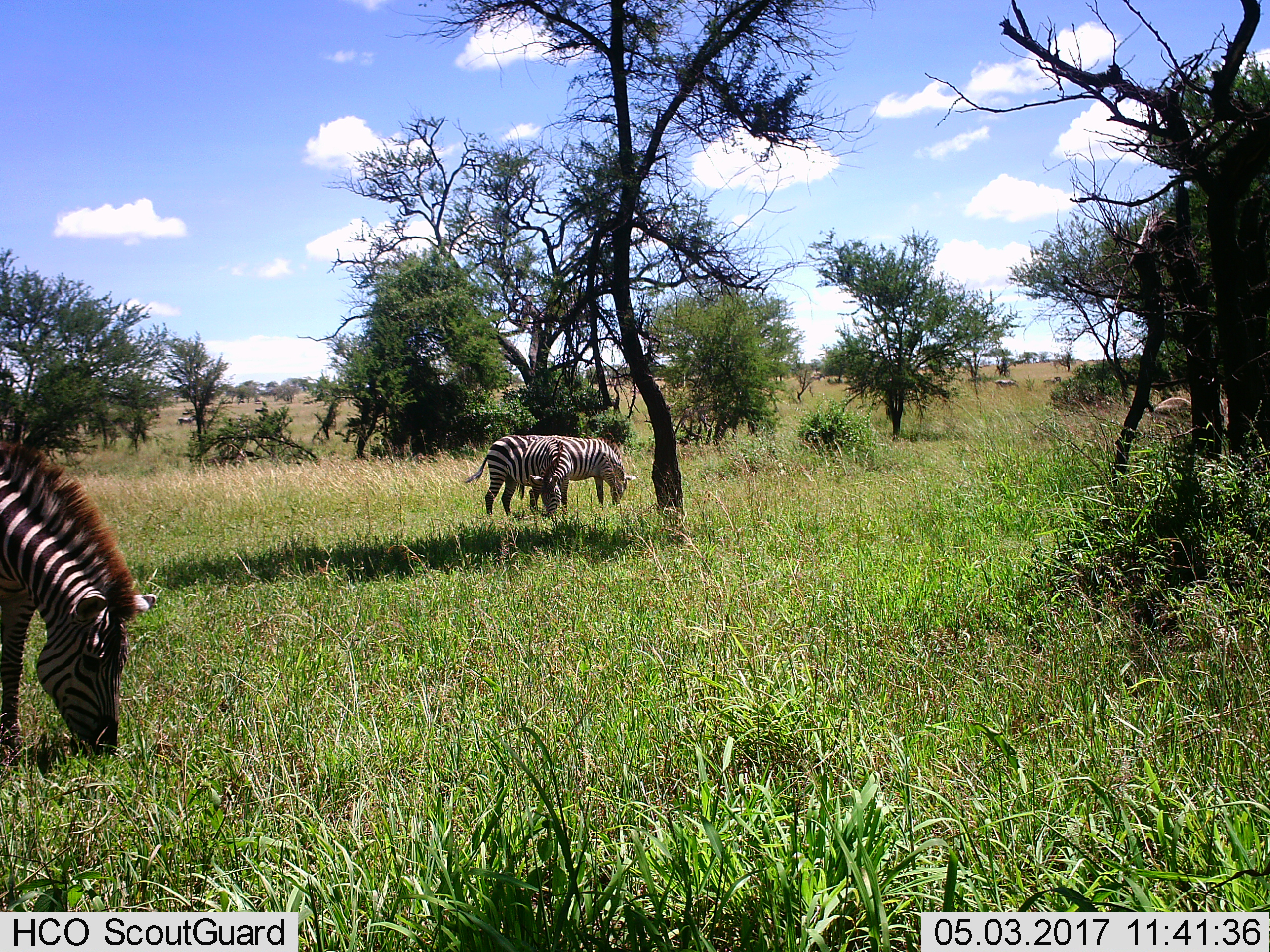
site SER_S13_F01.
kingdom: Animalia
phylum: Chordata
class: Mammalia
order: Perissodactyla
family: Equidae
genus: Equus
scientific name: Equus quagga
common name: plains zebra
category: zebraplains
Zebraplains (plains zebra) (Equus quagga), count 3. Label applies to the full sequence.